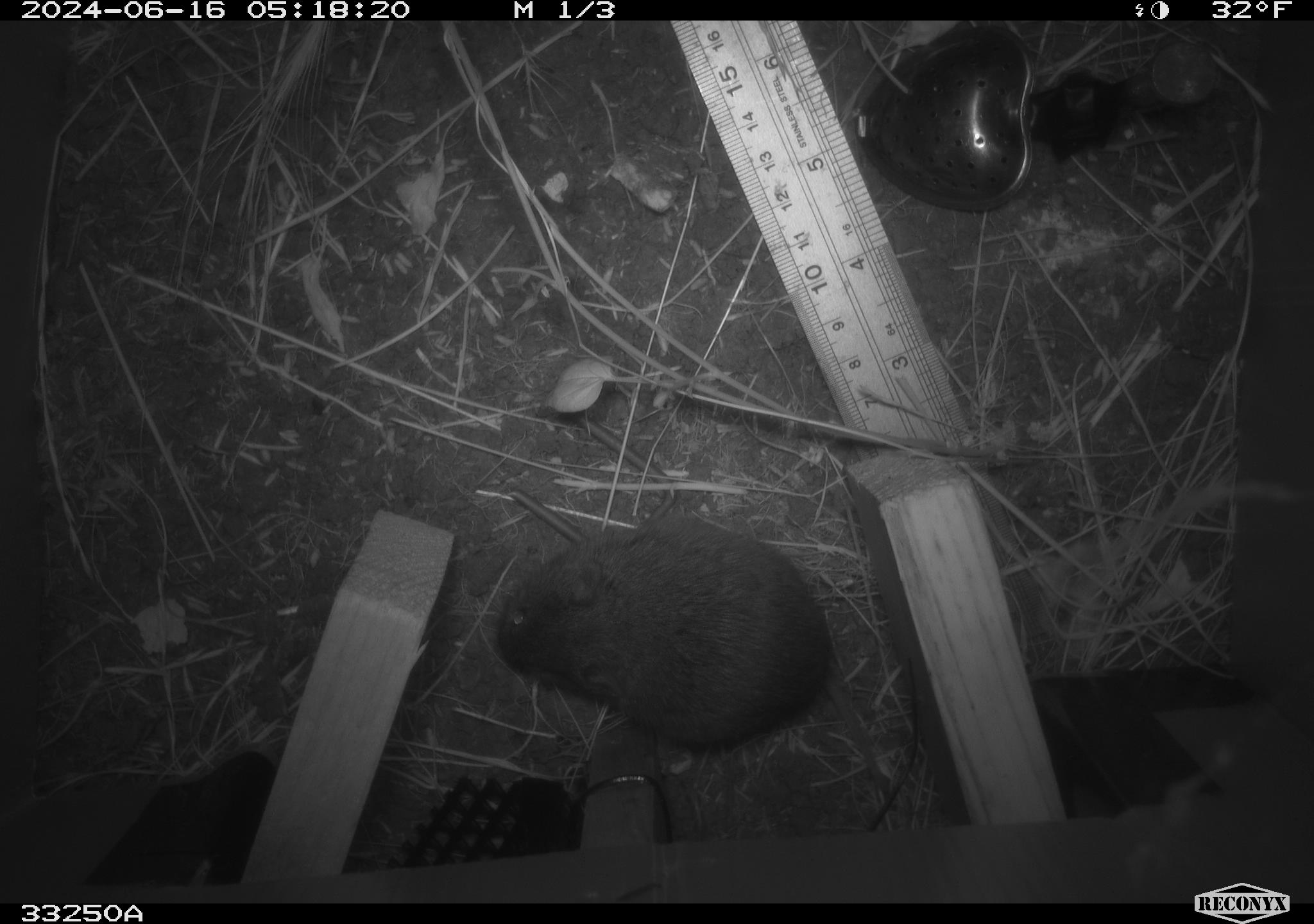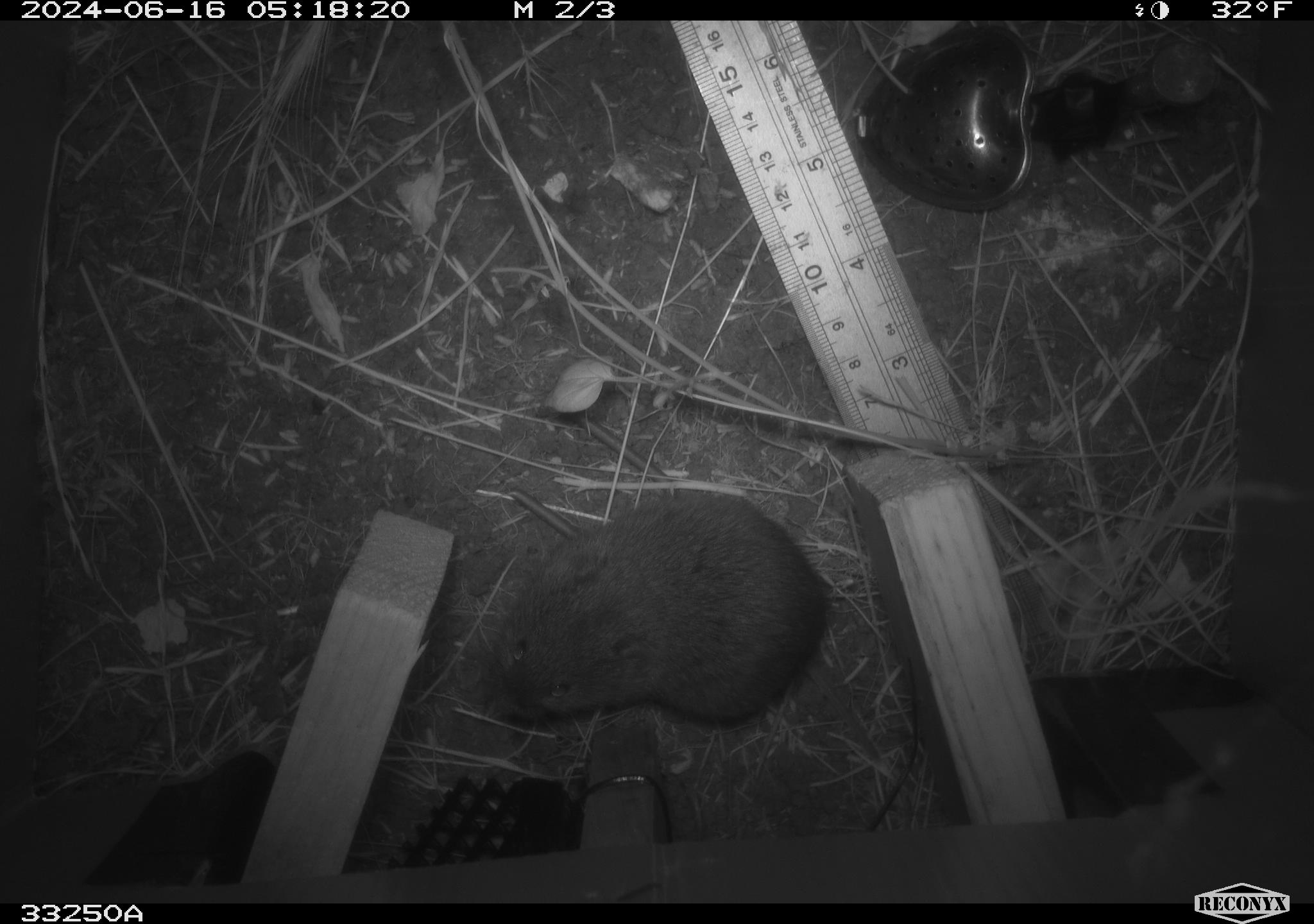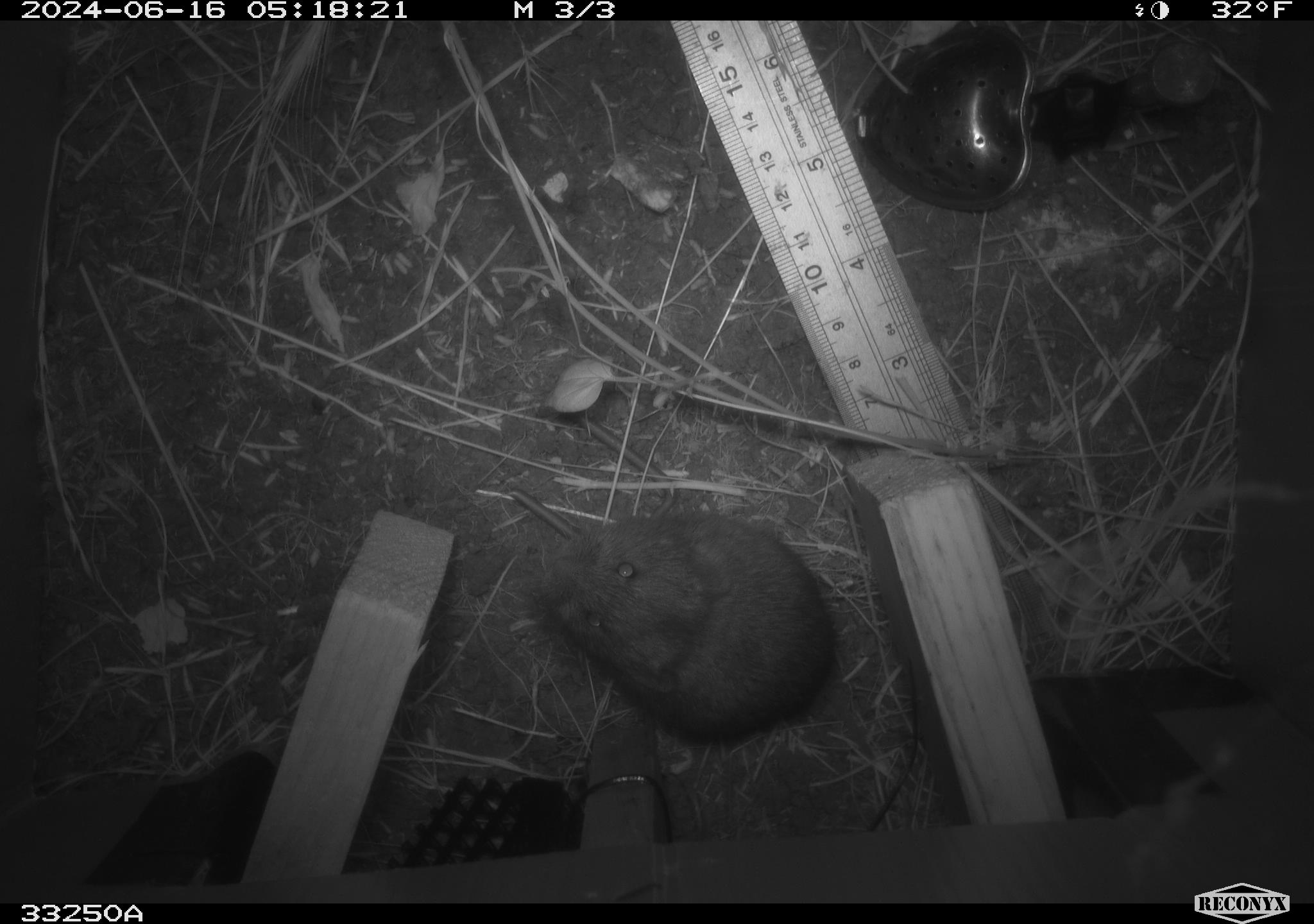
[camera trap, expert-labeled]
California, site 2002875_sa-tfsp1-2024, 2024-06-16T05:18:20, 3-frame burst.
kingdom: Animalia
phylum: Chordata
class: Mammalia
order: Rodentia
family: Cricetidae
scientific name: Arvicolinae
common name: voles, lemmings, and muskrats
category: arvicolinae subfamily